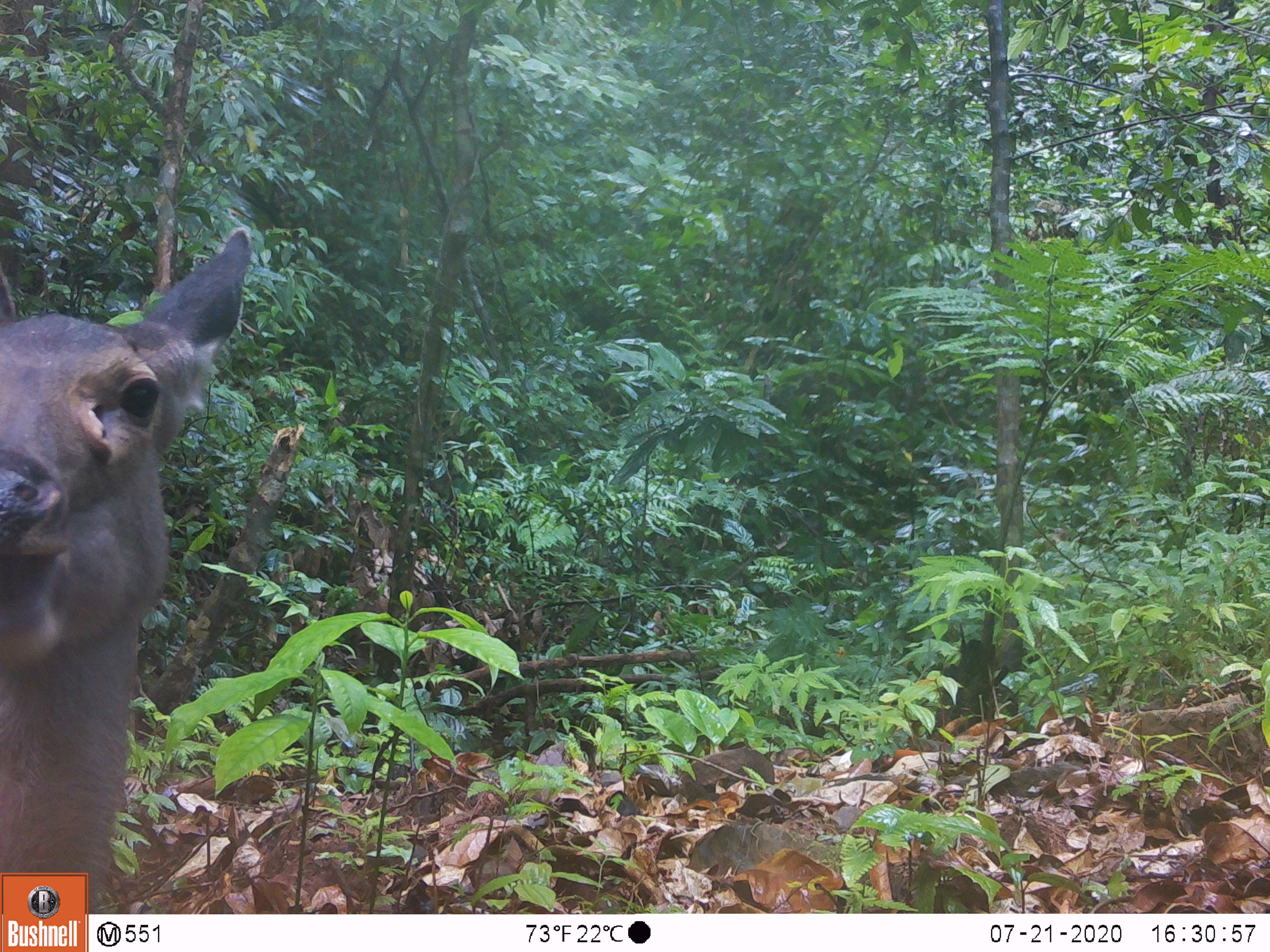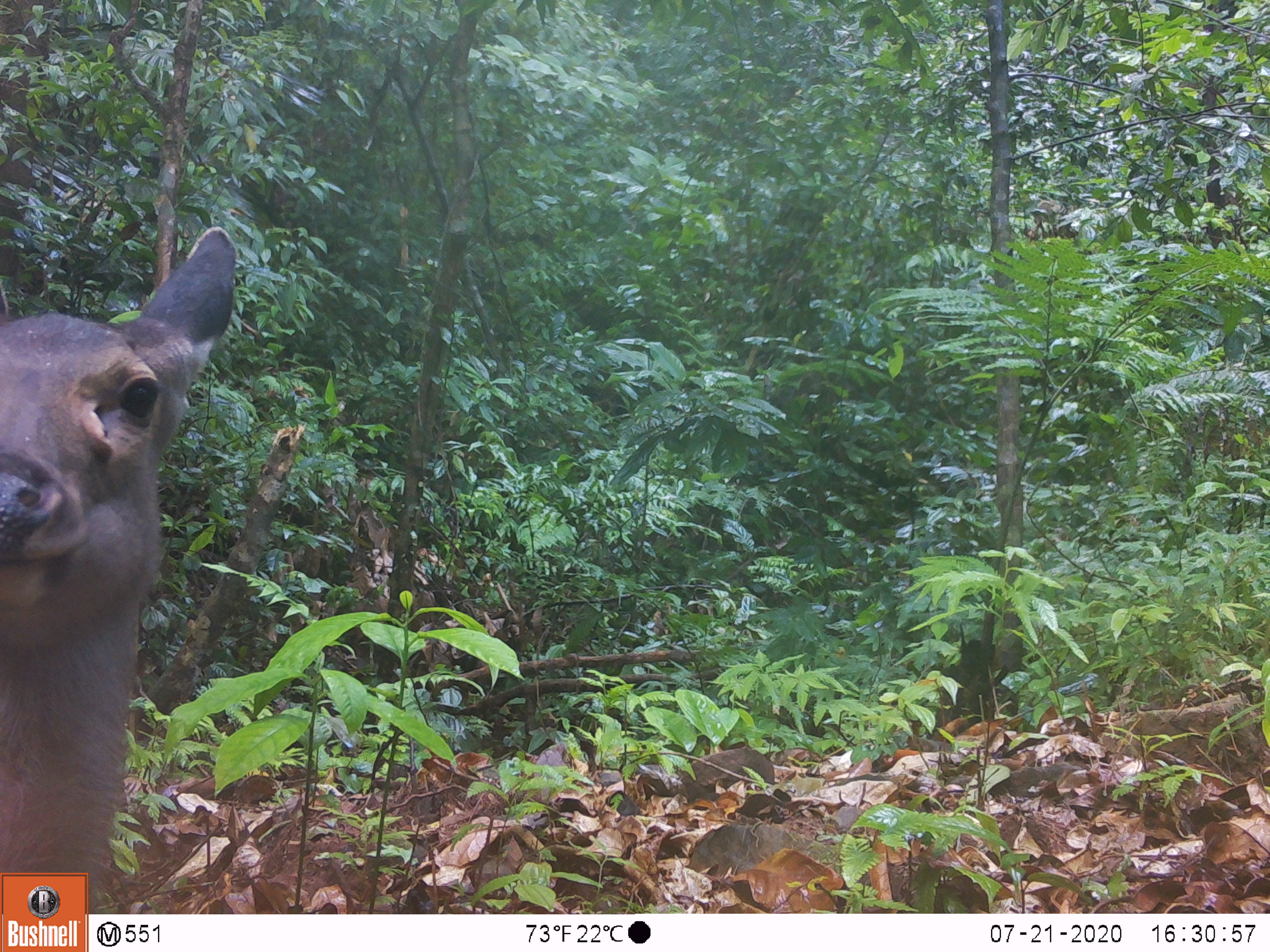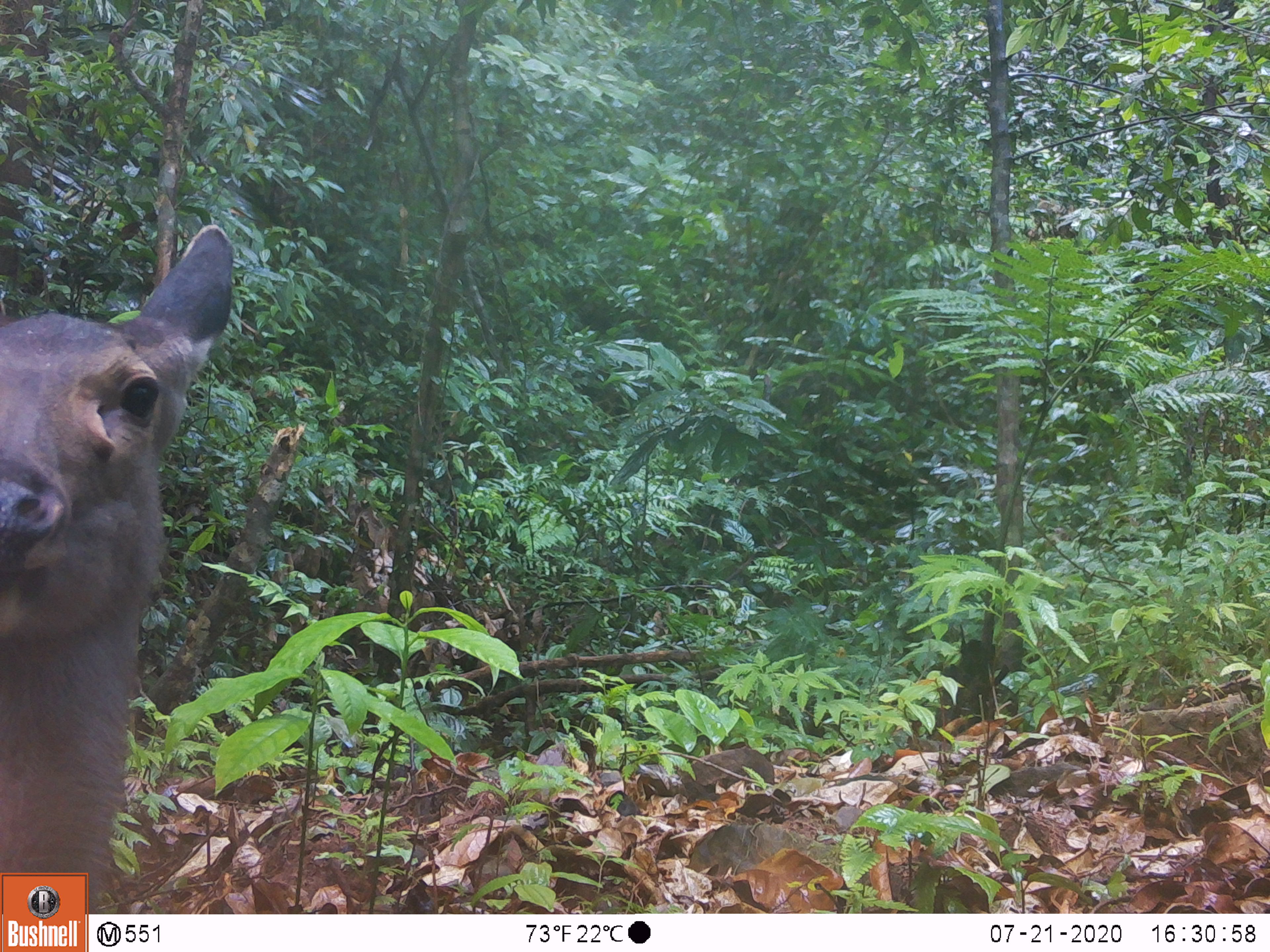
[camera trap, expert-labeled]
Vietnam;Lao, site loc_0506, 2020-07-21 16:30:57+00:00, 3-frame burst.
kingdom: Animalia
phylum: Chordata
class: Mammalia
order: Artiodactyla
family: Cervidae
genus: Rusa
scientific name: Rusa unicolor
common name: sambar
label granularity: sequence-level